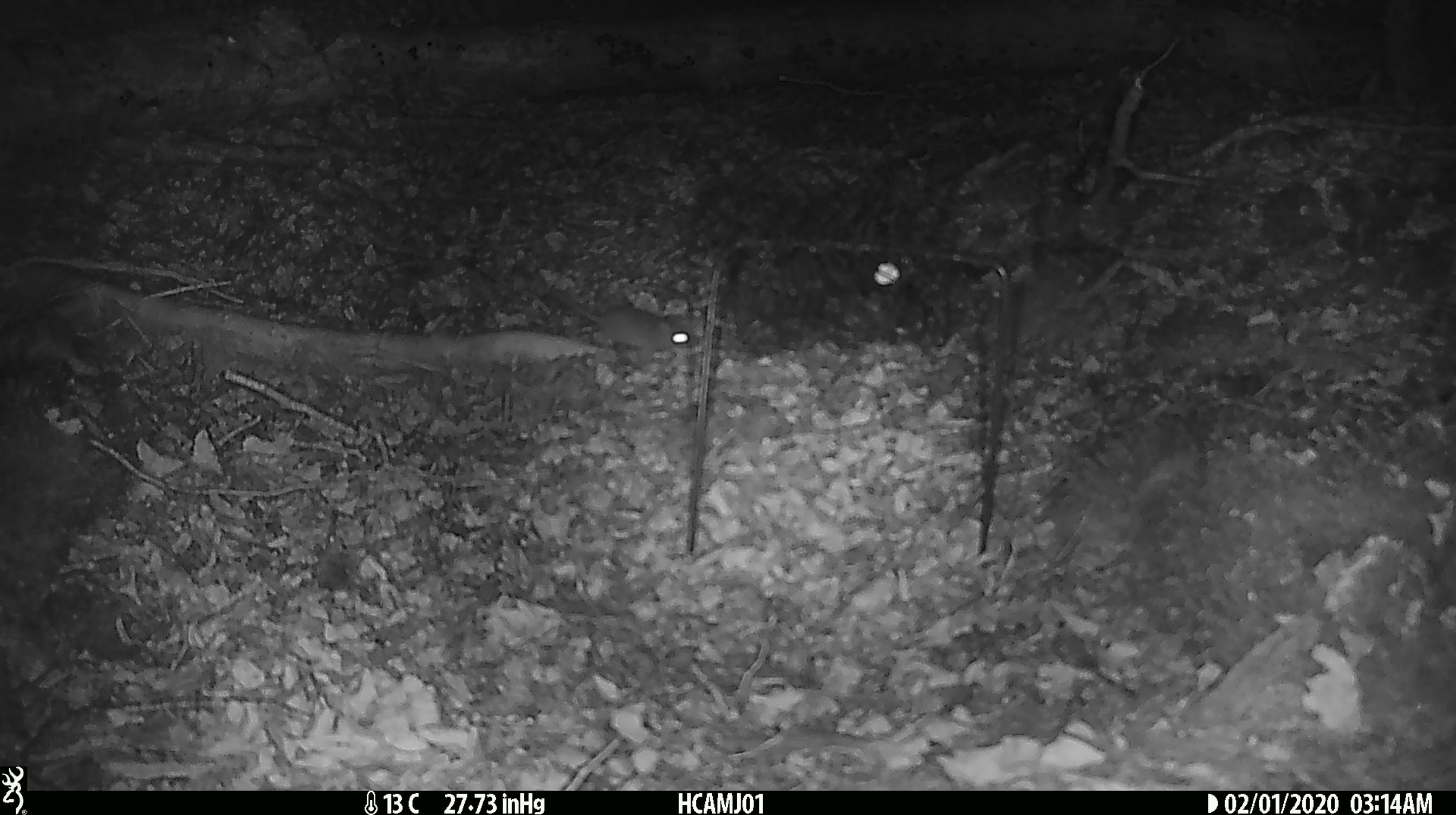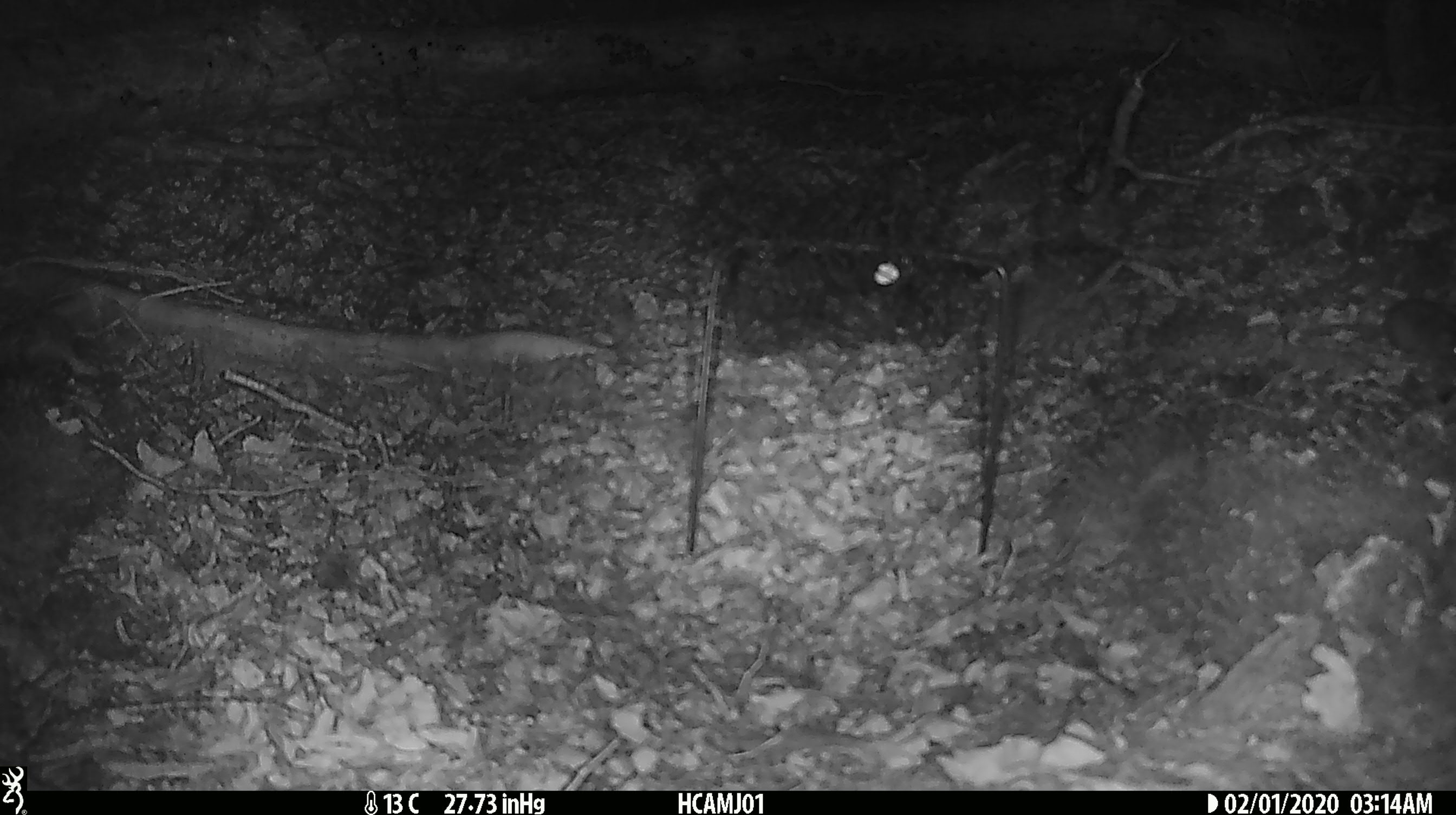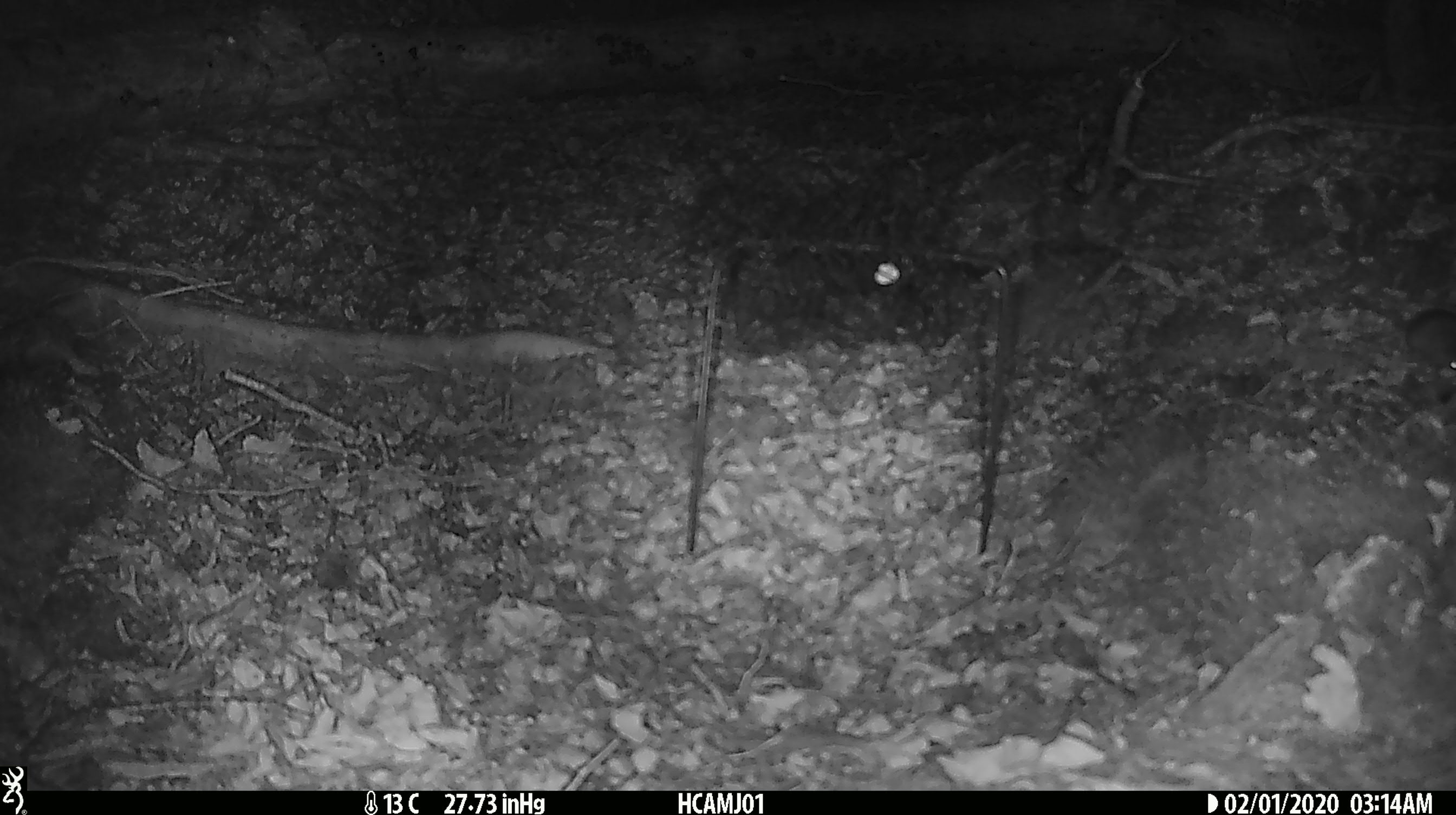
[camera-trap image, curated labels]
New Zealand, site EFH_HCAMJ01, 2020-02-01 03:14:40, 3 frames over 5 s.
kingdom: Animalia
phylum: Chordata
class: Mammalia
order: Rodentia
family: Muridae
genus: Mus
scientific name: Mus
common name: mouse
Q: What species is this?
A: Mouse (Mus).